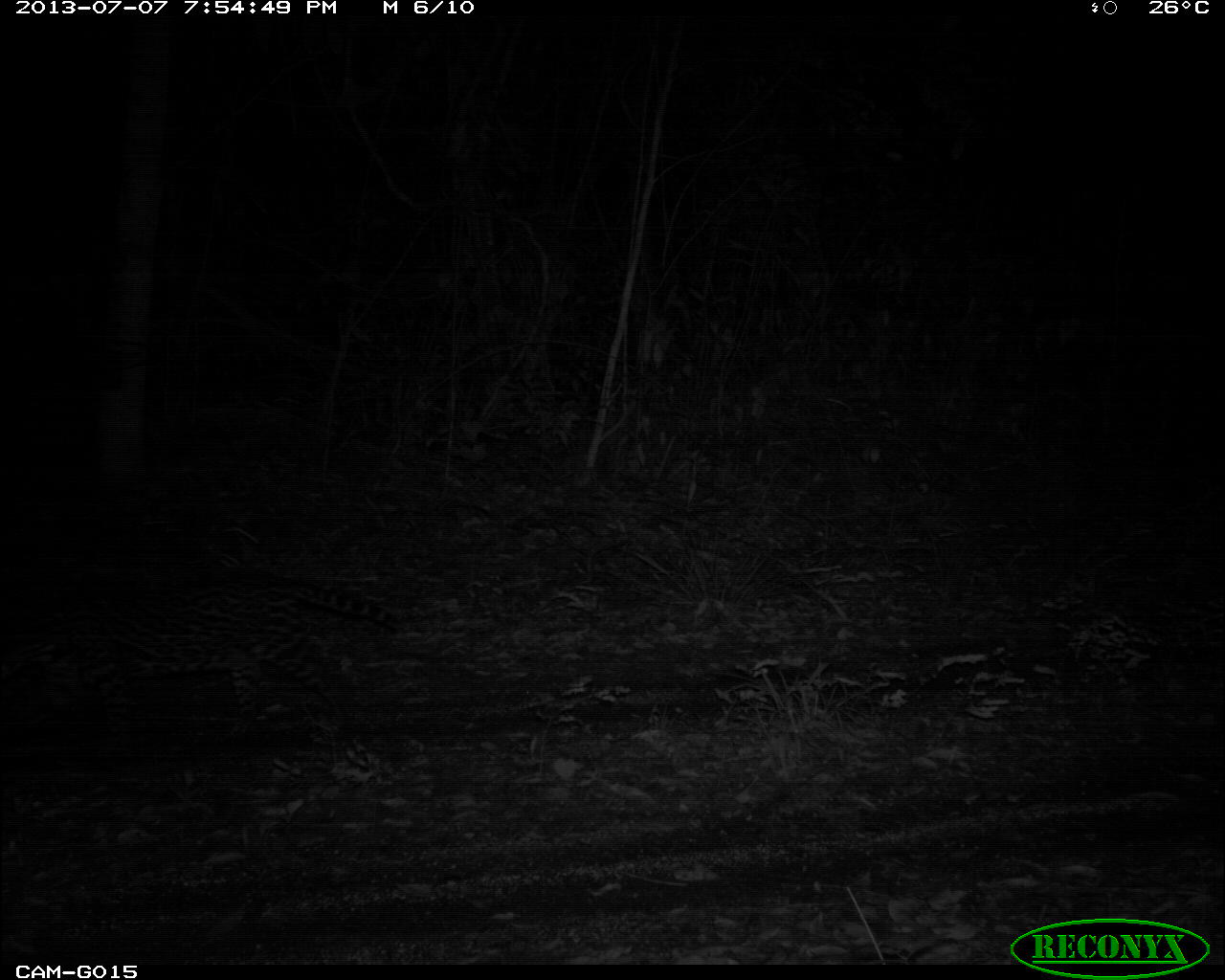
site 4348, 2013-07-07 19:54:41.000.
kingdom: Animalia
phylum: Chordata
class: Mammalia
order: Carnivora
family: Felidae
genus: Leopardus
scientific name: Leopardus pardalis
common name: ocelot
Leopardus pardalis (ocelot), count 1, sex female.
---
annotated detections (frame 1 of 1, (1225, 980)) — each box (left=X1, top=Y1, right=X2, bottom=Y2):
leopardus pardalis: (left=2, top=563, right=403, bottom=745)